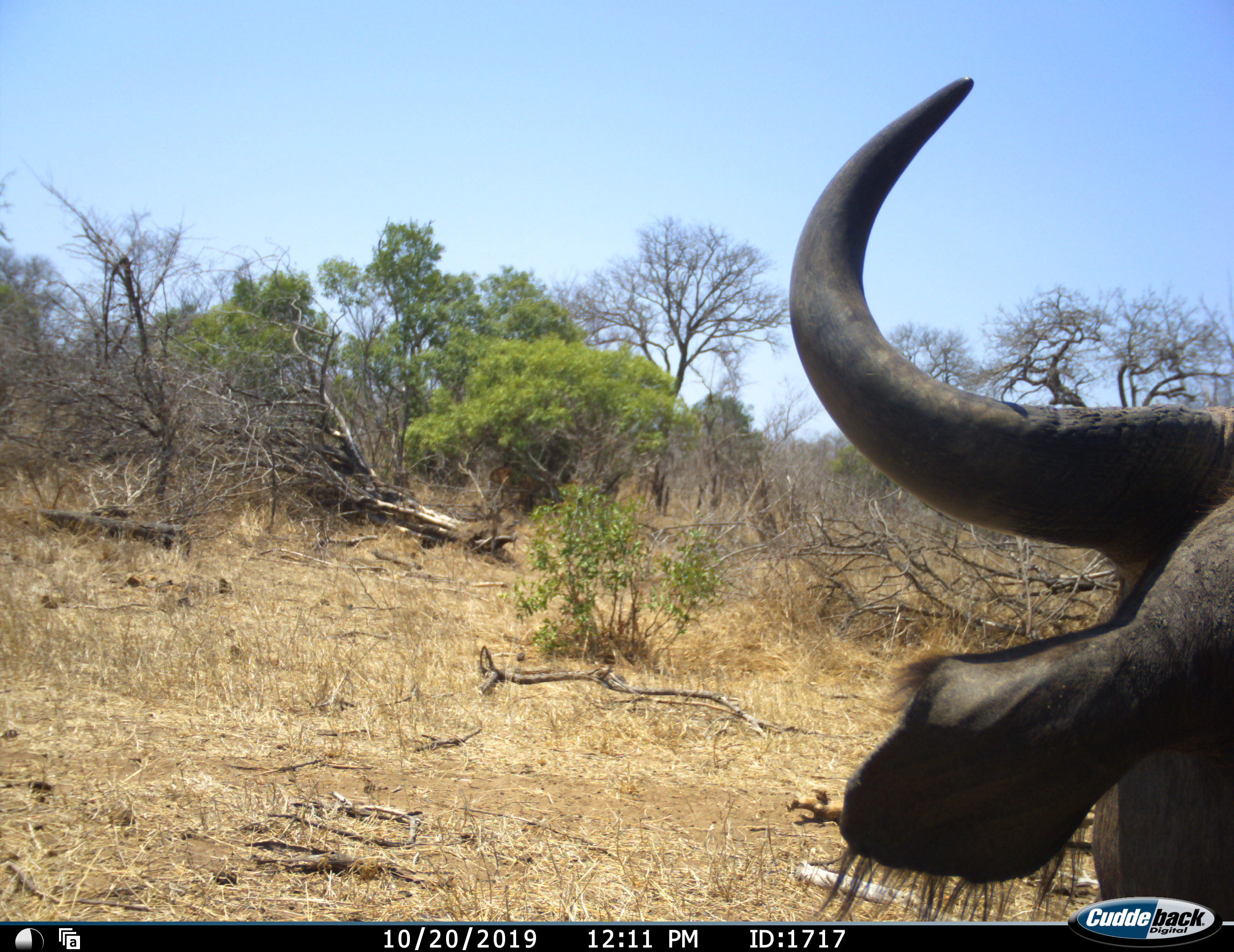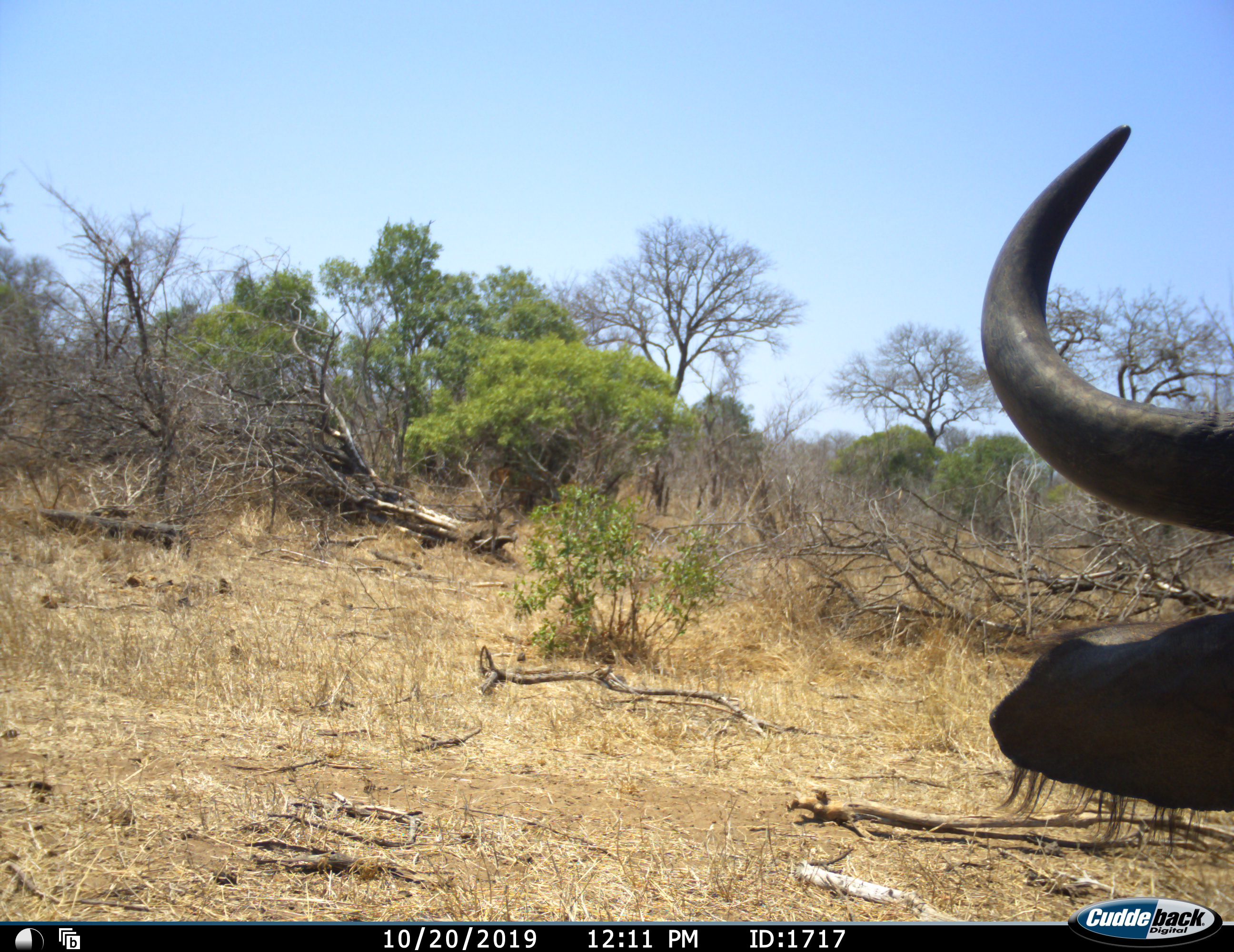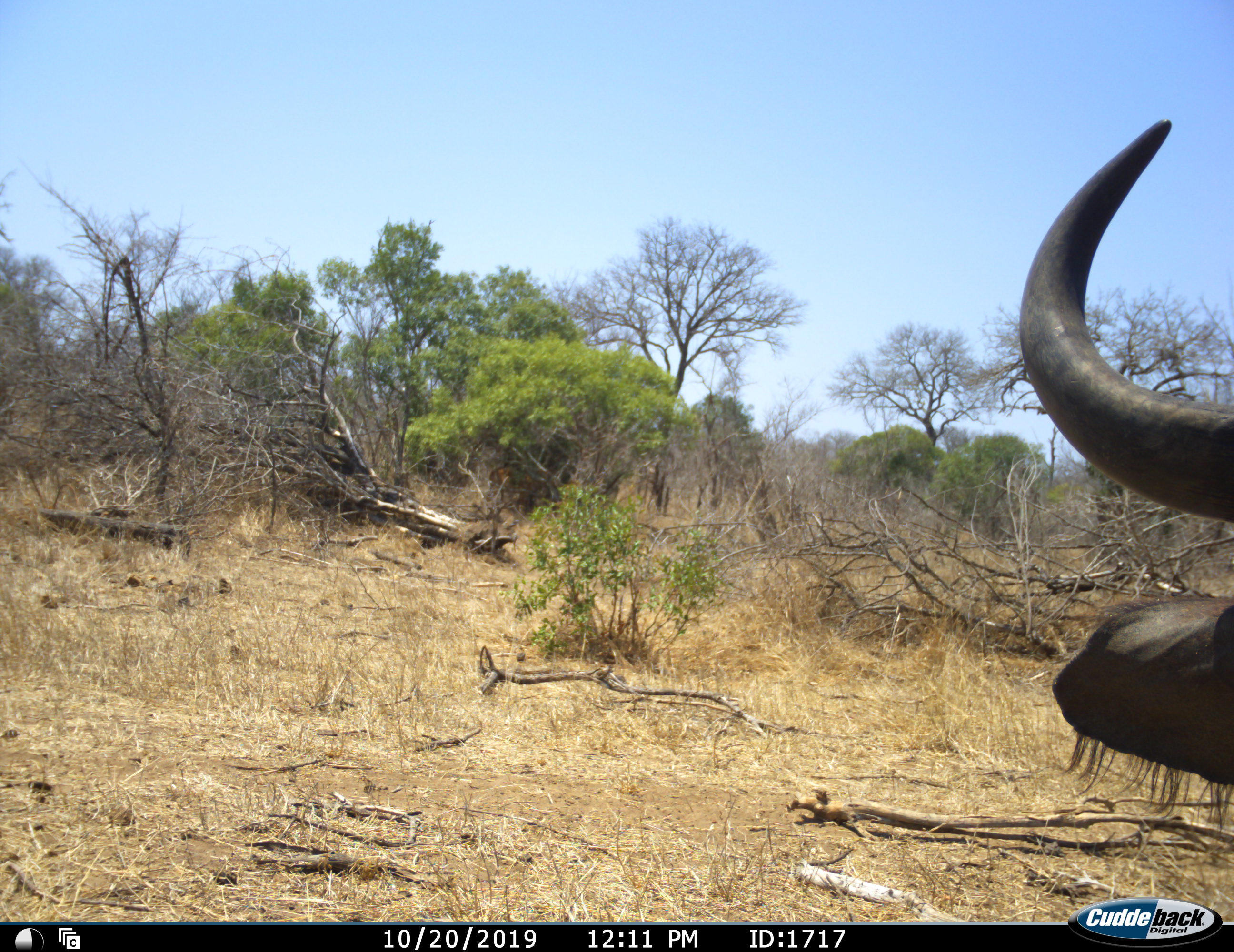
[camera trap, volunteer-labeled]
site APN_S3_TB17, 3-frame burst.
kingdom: Animalia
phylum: Chordata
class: Mammalia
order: Artiodactyla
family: Bovidae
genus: Syncerus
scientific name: Syncerus caffer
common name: african buffalo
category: buffalo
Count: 1.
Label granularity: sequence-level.